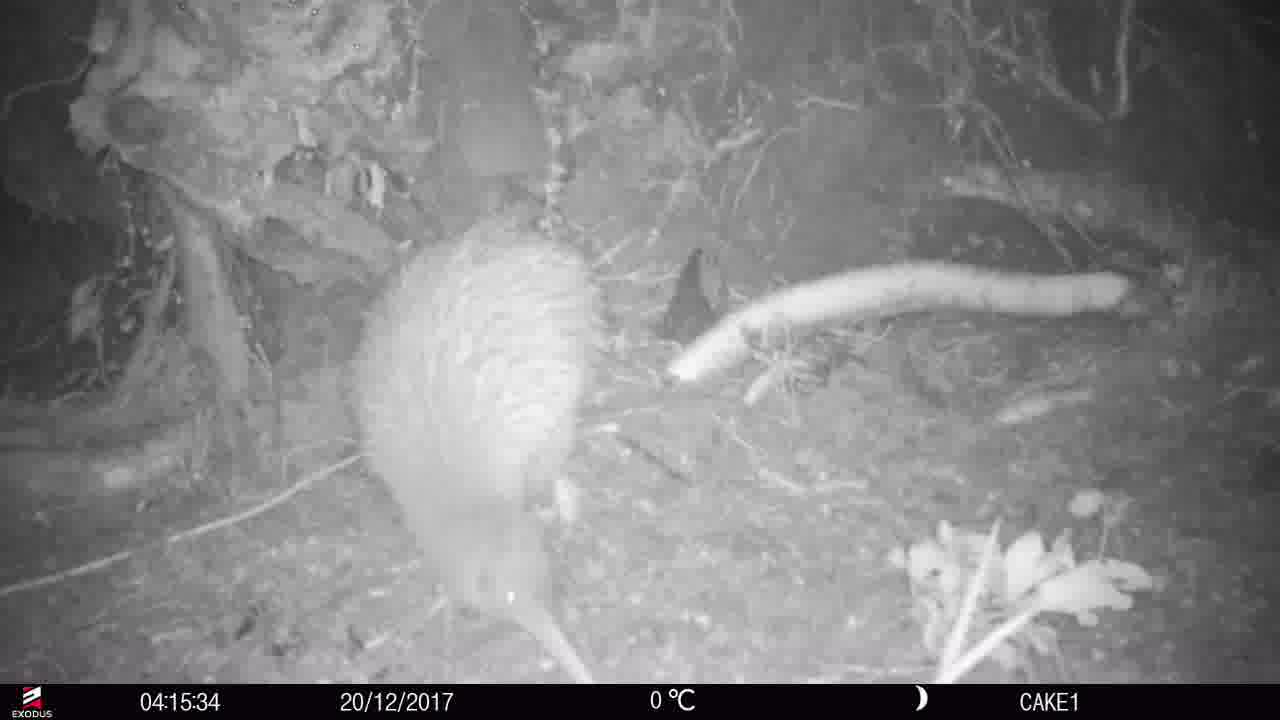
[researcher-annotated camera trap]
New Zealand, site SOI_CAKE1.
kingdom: Animalia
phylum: Chordata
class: Aves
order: Apterygiformes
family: Apterygidae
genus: Apteryx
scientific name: Apteryx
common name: kiwi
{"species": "kiwi (Apteryx)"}